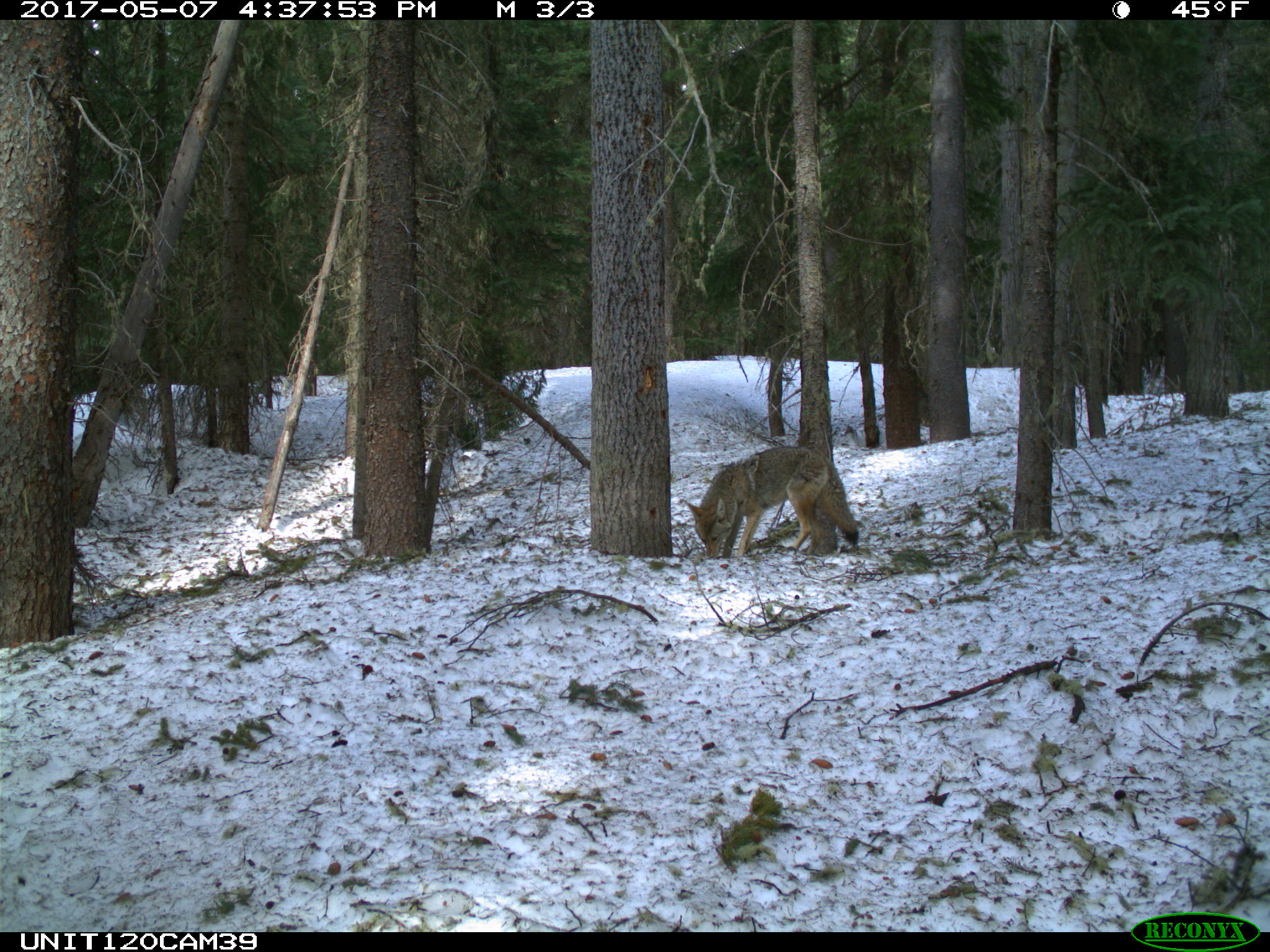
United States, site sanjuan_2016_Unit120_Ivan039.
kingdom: Animalia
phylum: Chordata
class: Mammalia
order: Carnivora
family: Canidae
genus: Canis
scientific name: Canis latrans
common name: coyote